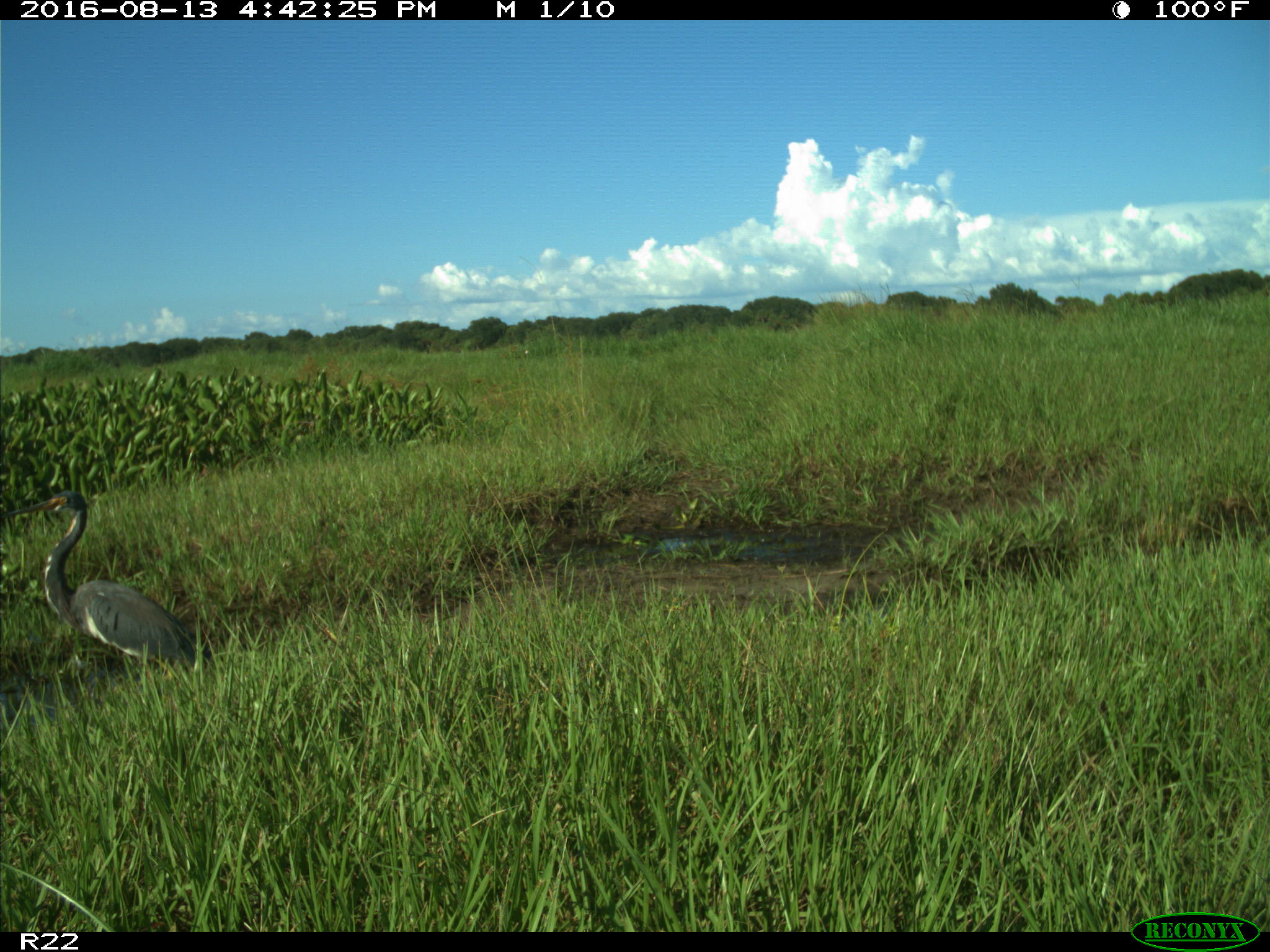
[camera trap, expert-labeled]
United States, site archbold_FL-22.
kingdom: Animalia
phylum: Chordata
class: Aves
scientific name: Aves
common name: birds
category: unidentified bird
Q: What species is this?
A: Unidentified bird (birds) (Aves).